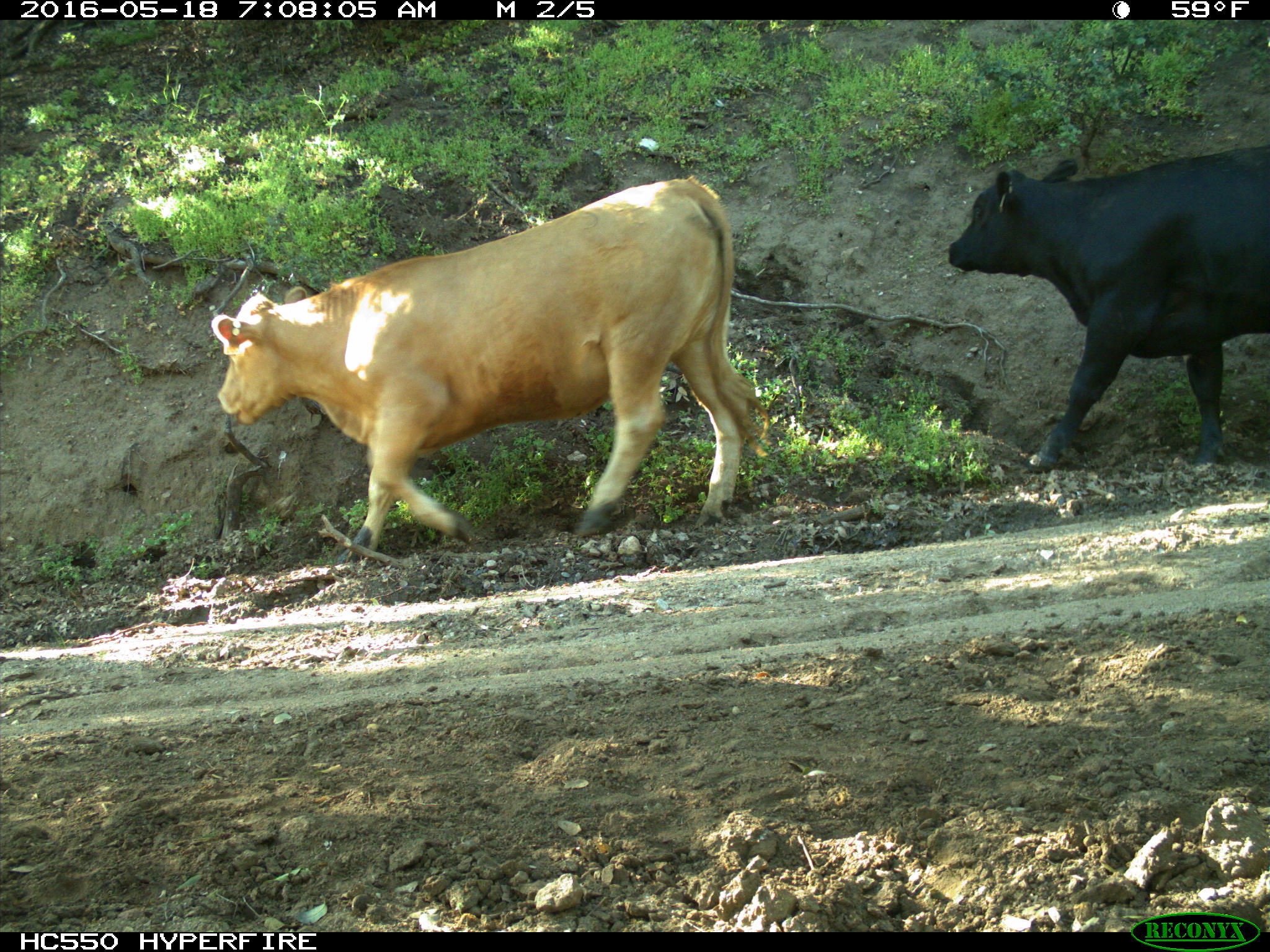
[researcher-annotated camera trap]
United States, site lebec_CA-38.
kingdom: Animalia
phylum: Chordata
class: Mammalia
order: Artiodactyla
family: Bovidae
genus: Bos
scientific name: Bos taurus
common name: domestic cow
Bos taurus (domestic cow).